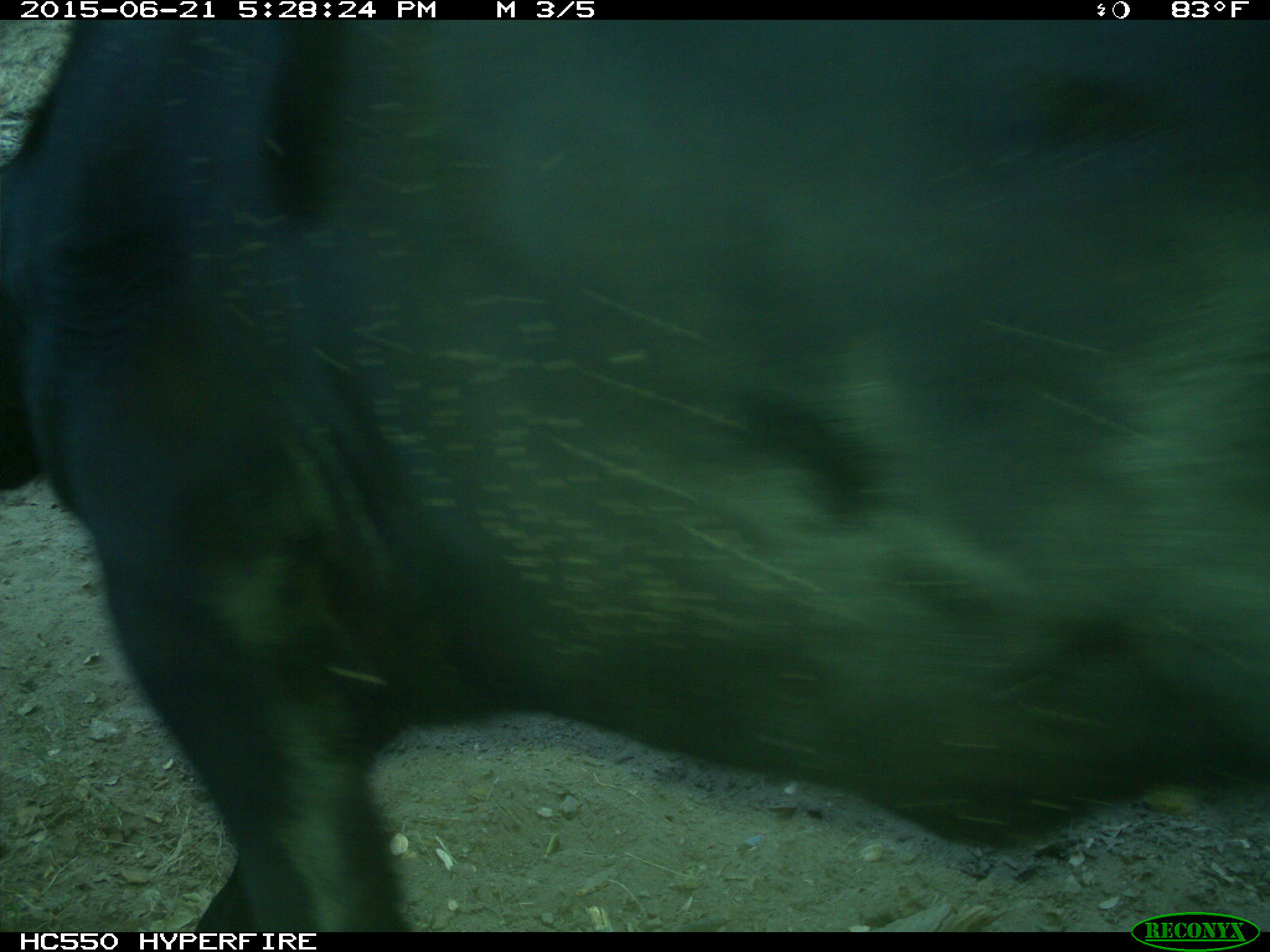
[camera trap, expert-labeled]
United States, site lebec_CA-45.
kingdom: Animalia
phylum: Chordata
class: Mammalia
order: Artiodactyla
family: Bovidae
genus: Bos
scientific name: Bos taurus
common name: domestic cow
Bos taurus (domestic cow).